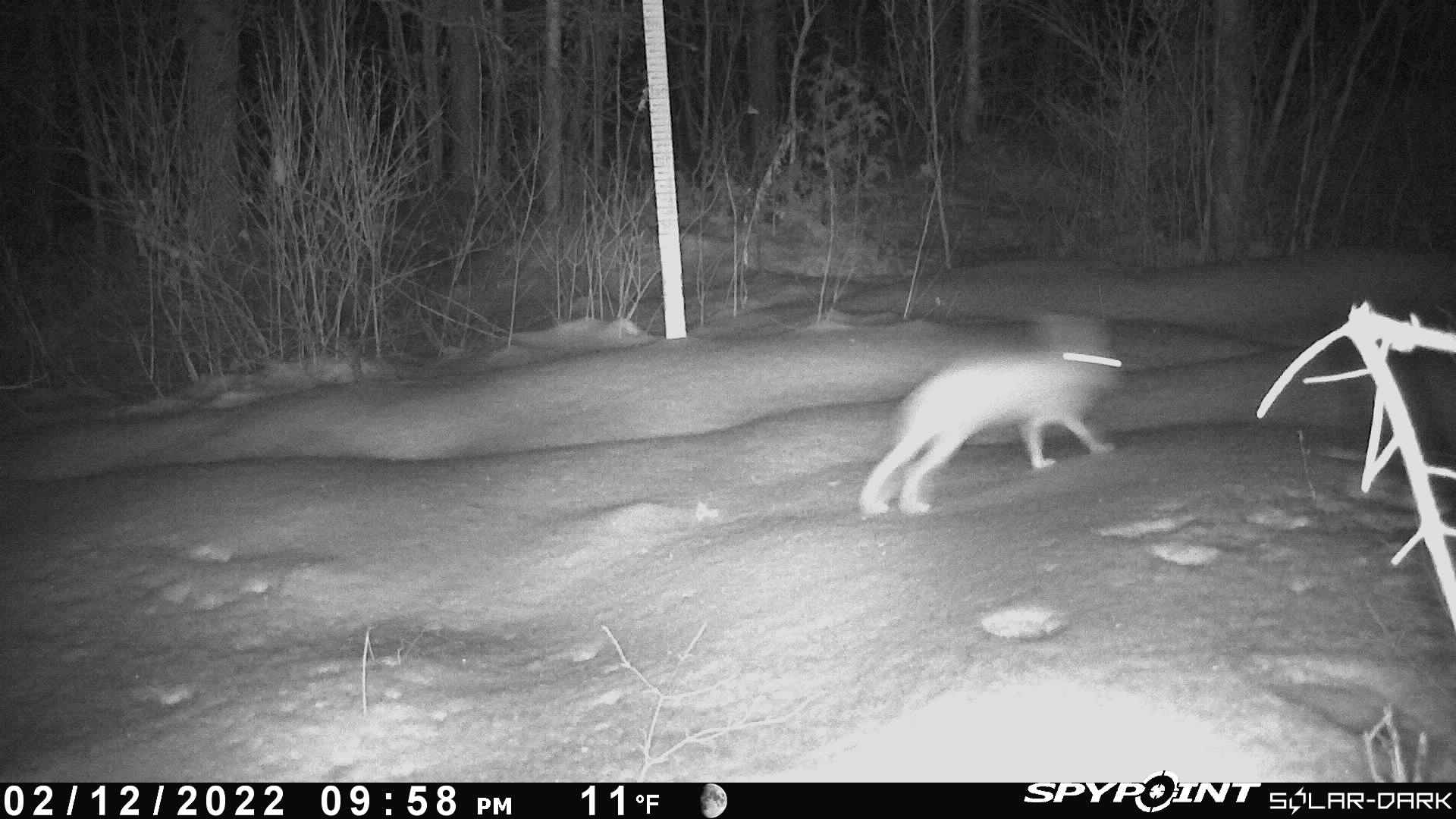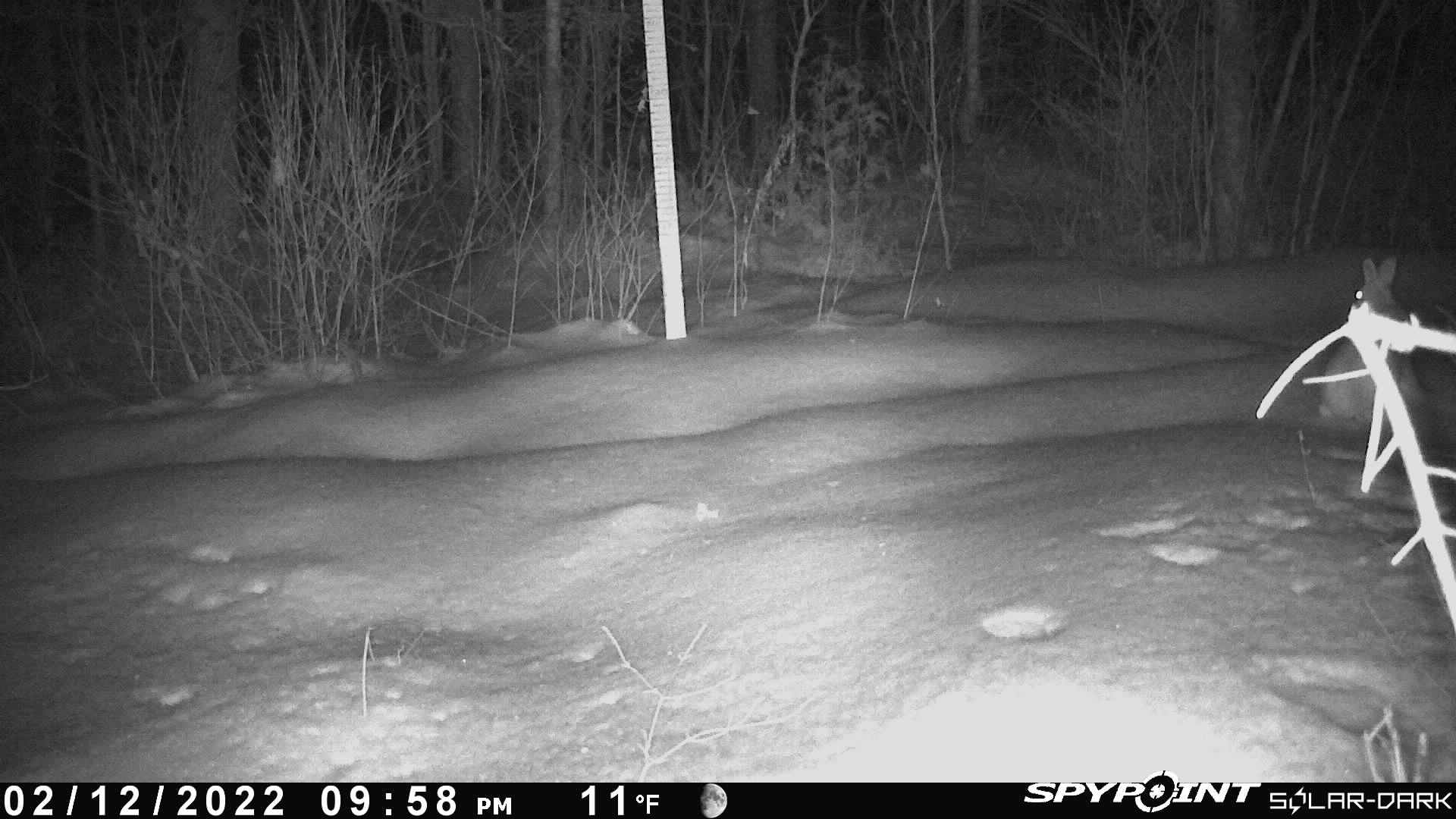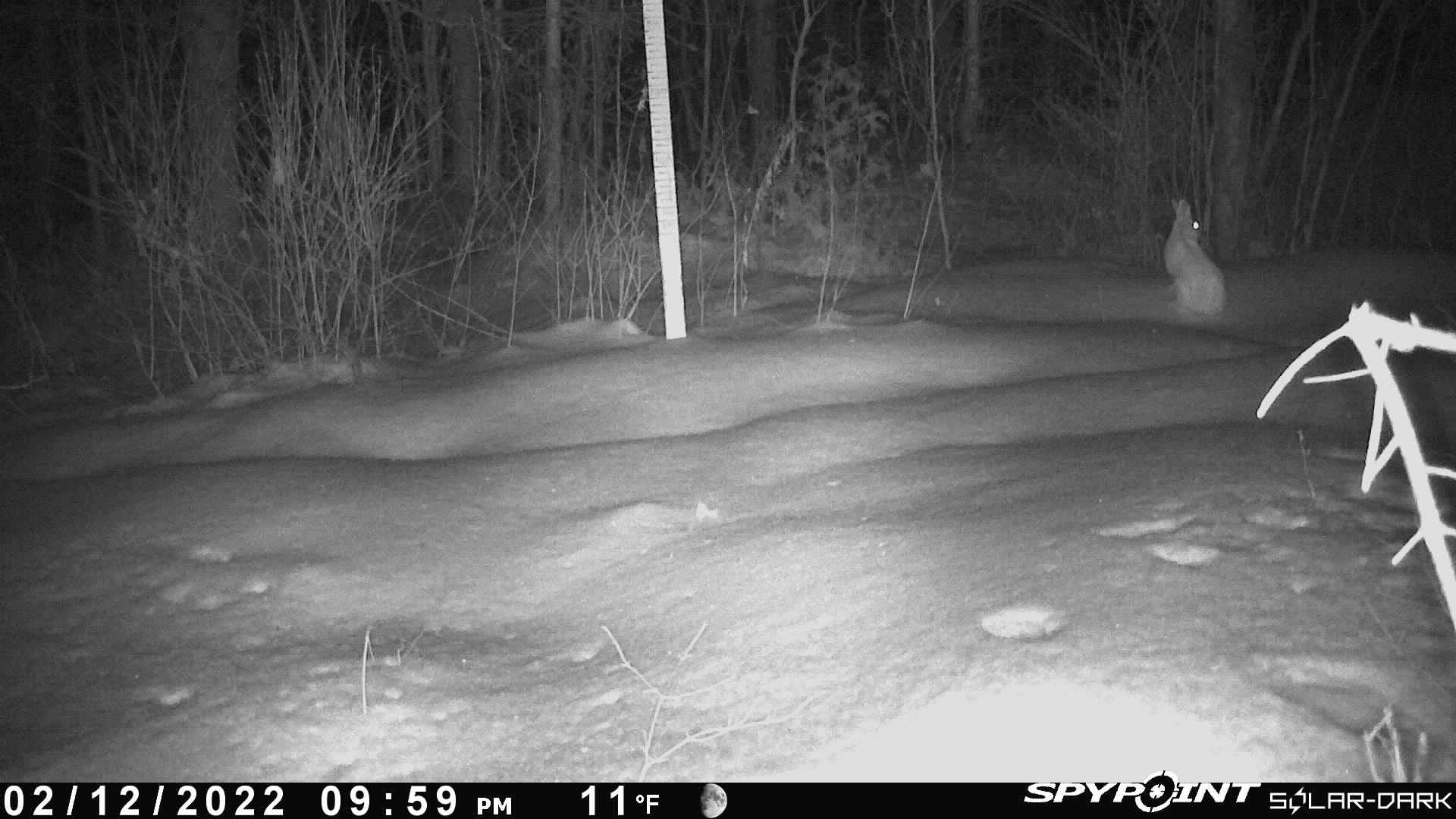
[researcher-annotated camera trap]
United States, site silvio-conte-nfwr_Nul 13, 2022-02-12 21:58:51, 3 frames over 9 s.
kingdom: Animalia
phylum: Chordata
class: Mammalia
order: Lagomorpha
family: Leporidae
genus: Lepus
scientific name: Lepus americanus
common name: snowshoe hare